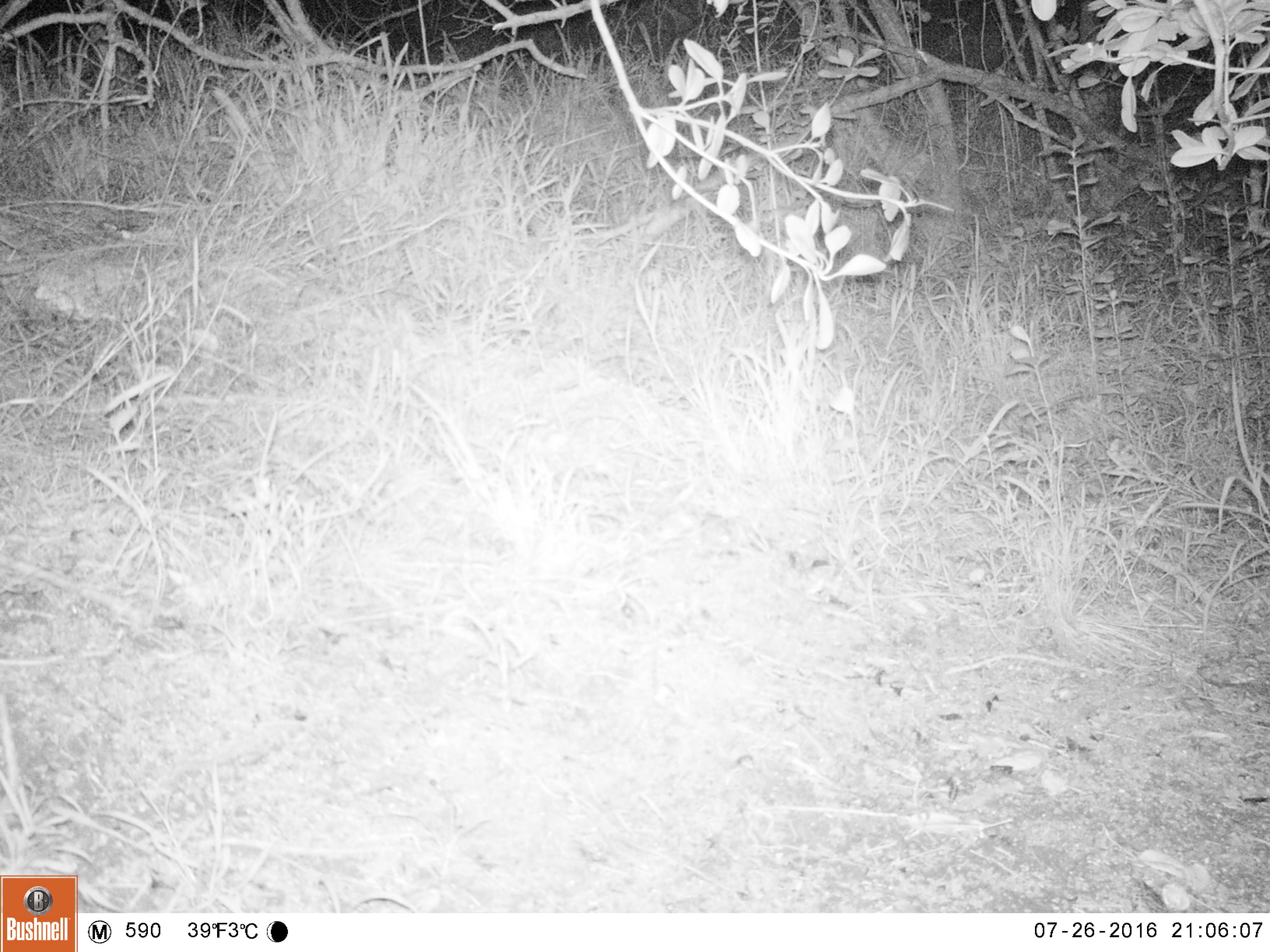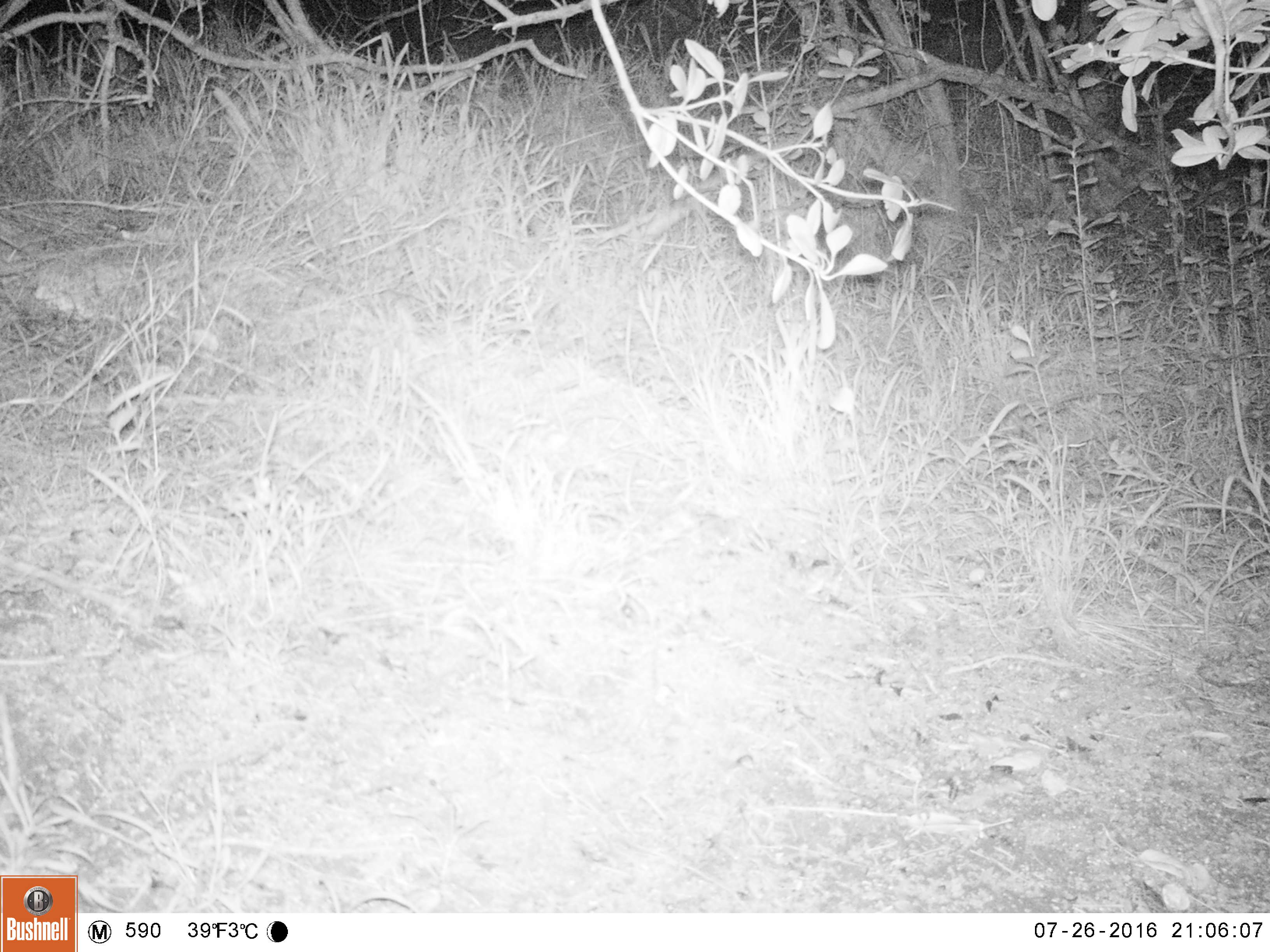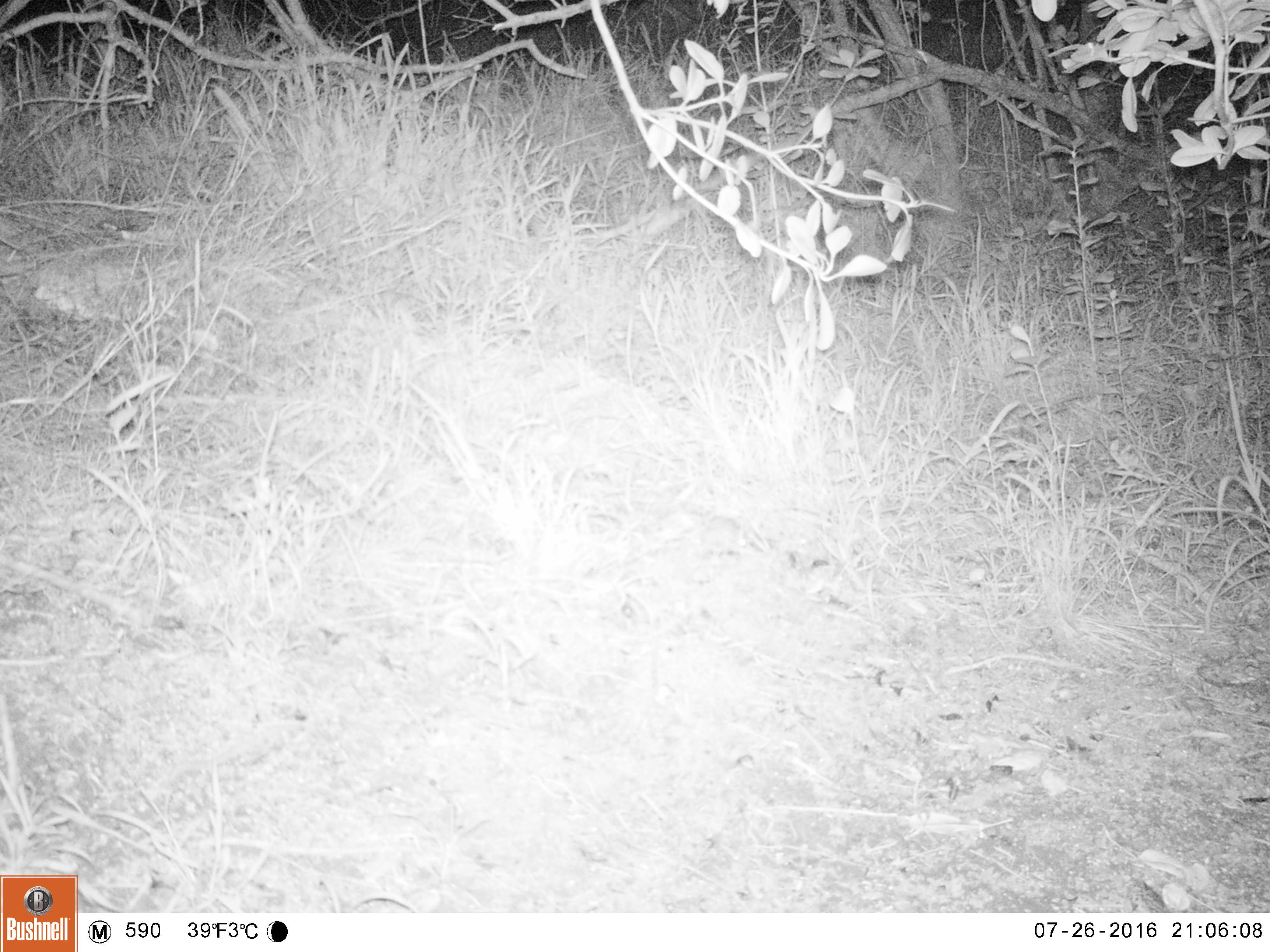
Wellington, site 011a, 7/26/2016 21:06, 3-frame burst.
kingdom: Animalia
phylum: Chordata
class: Mammalia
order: Rodentia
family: Muridae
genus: Mus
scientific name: Mus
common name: mouse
Mouse (Mus).